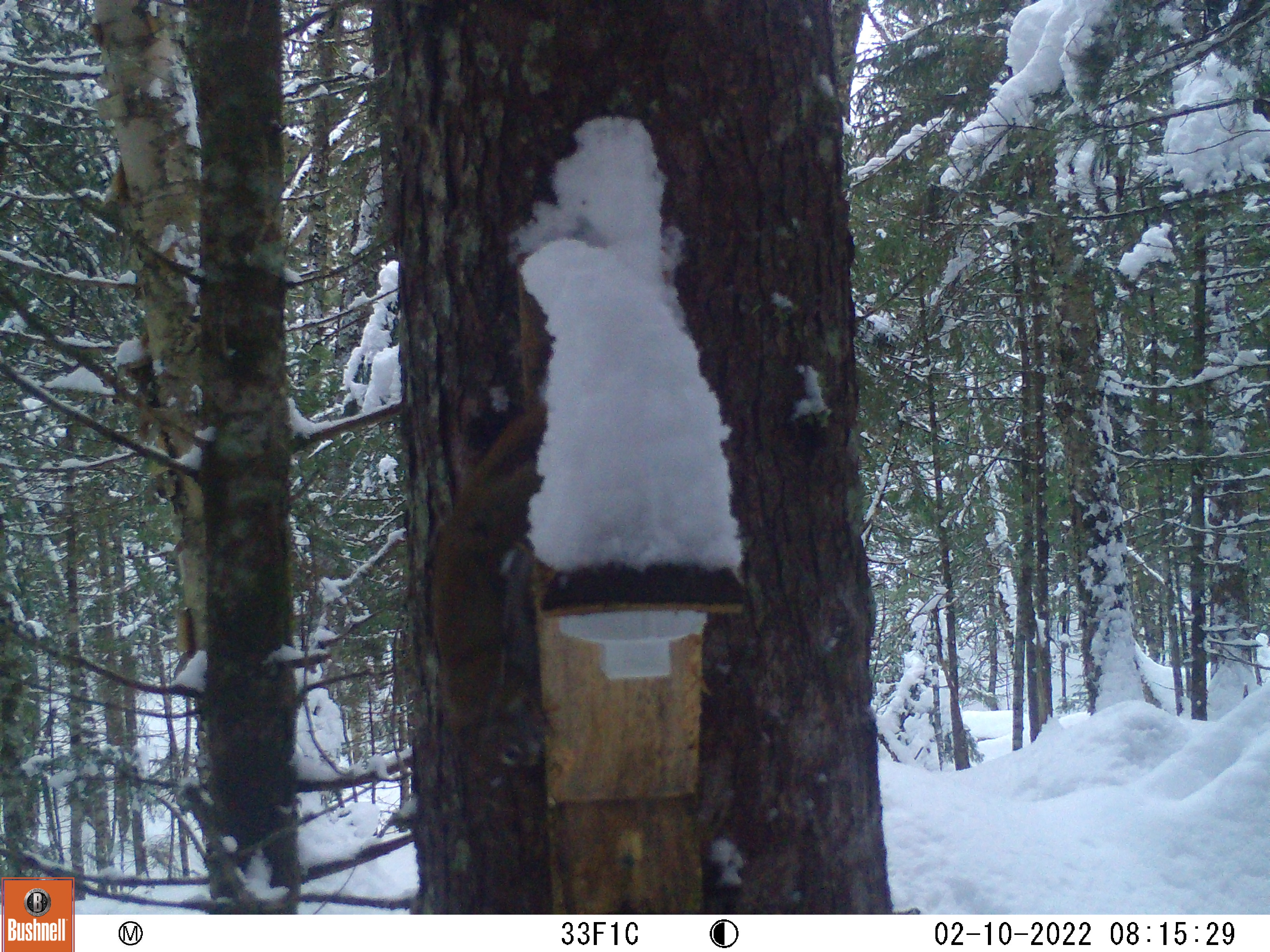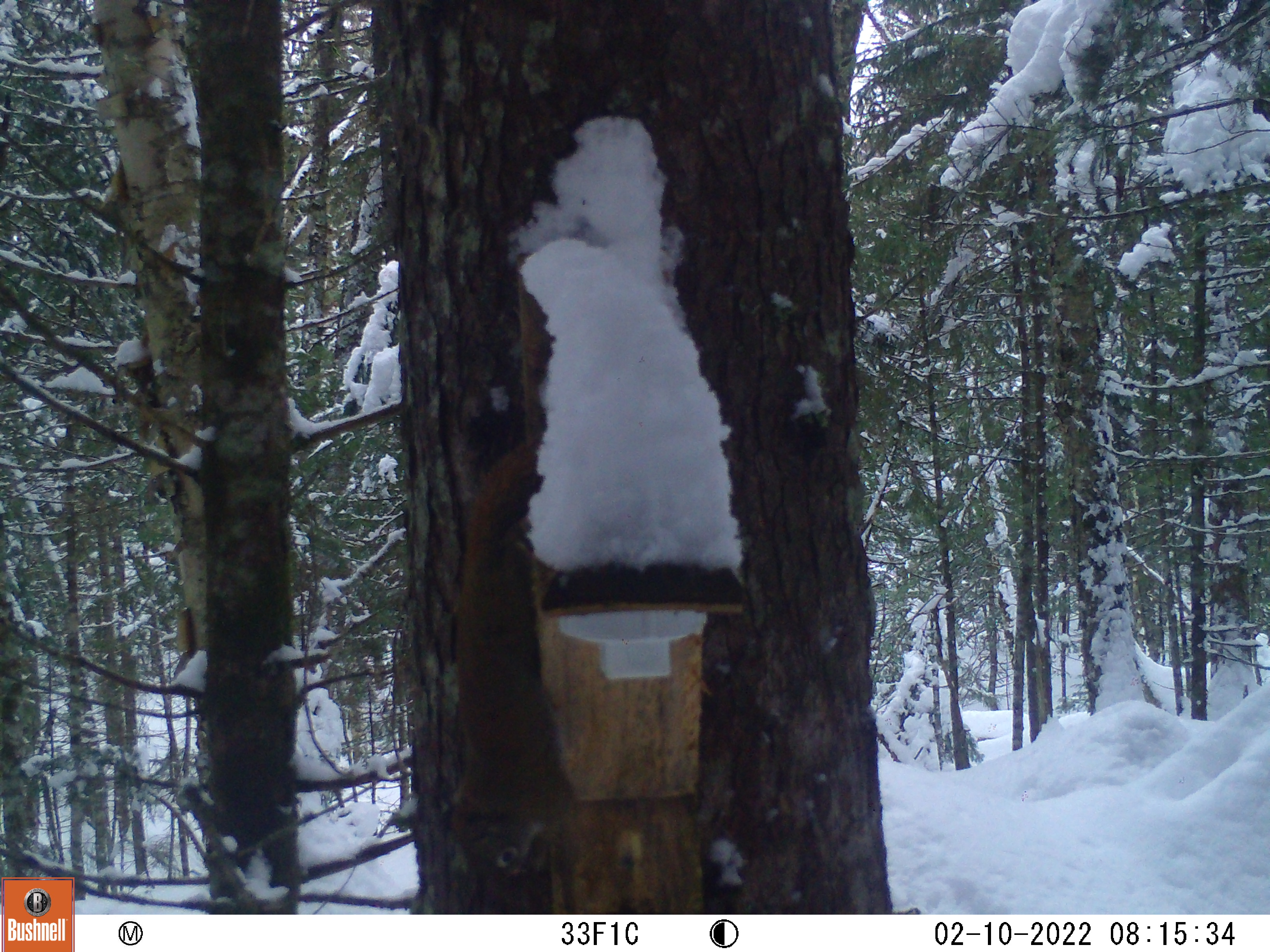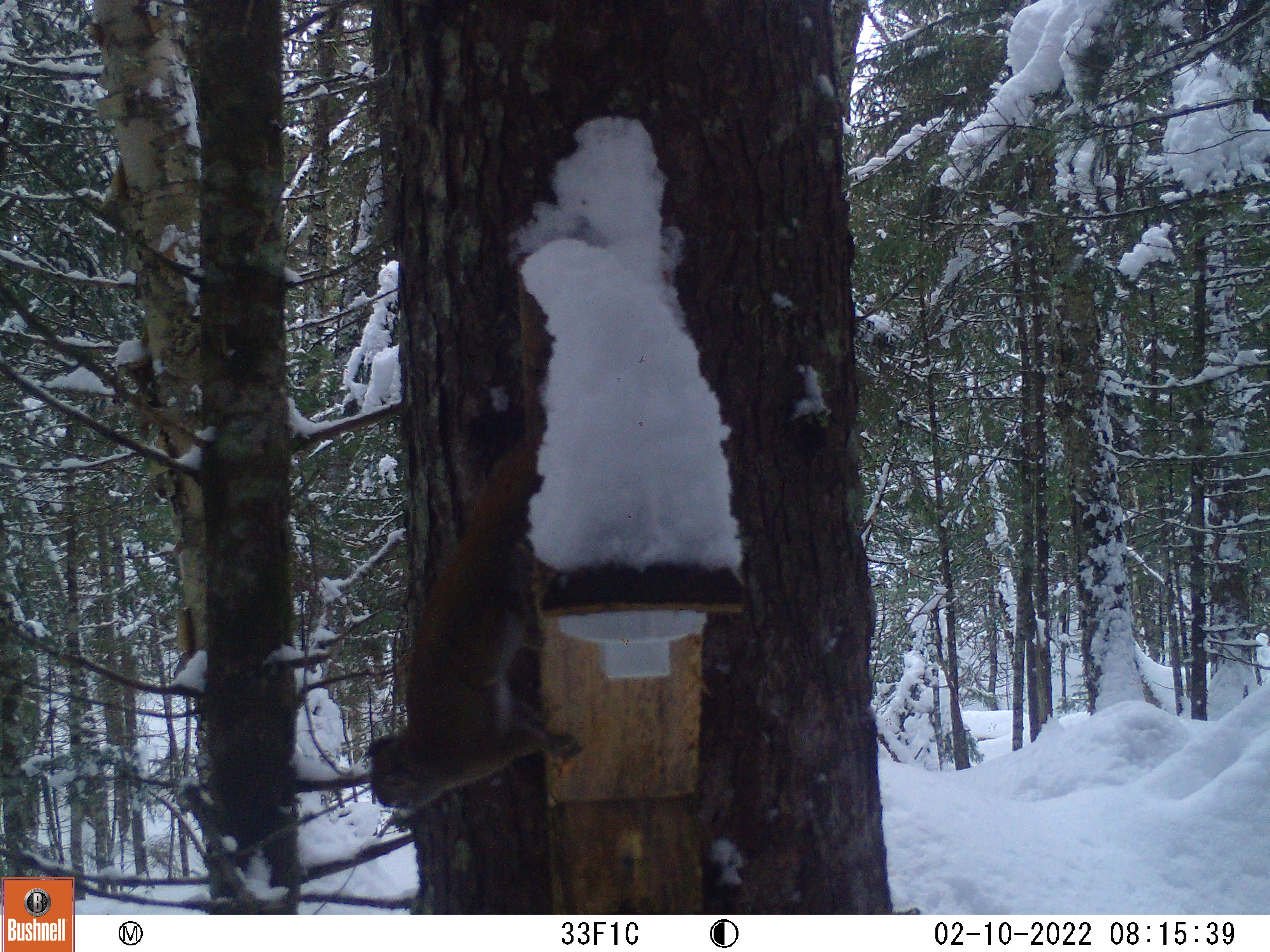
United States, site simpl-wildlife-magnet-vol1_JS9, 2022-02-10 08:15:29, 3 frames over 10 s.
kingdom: Animalia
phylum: Chordata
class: Mammalia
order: Rodentia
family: Sciuridae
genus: Tamiasciurus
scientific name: Tamiasciurus hudsonicus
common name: red squirrel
Red squirrel (Tamiasciurus hudsonicus).